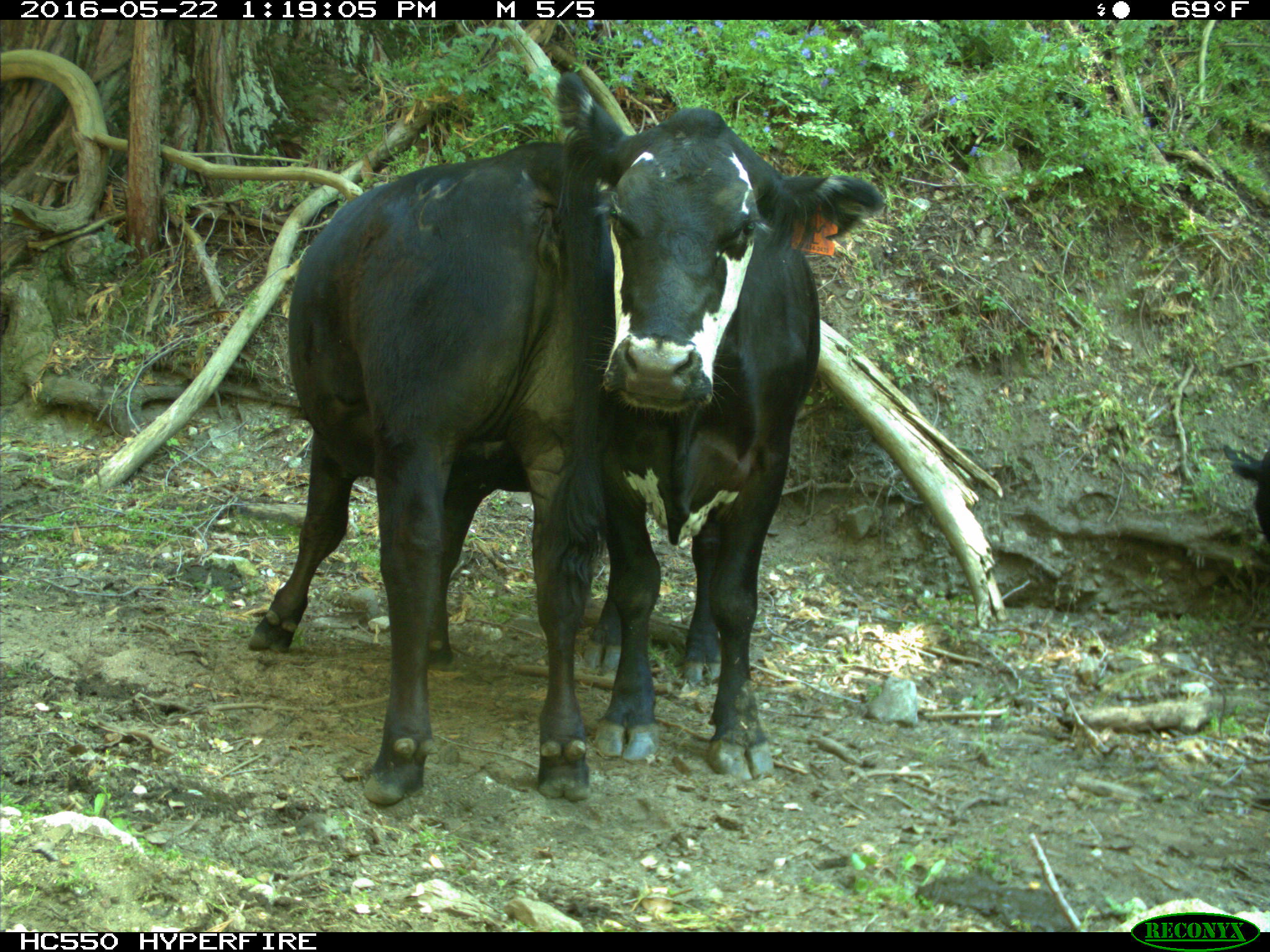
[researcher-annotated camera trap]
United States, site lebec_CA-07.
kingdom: Animalia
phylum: Chordata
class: Mammalia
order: Artiodactyla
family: Bovidae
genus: Bos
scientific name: Bos taurus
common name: domestic cow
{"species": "Bos taurus (domestic cow)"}